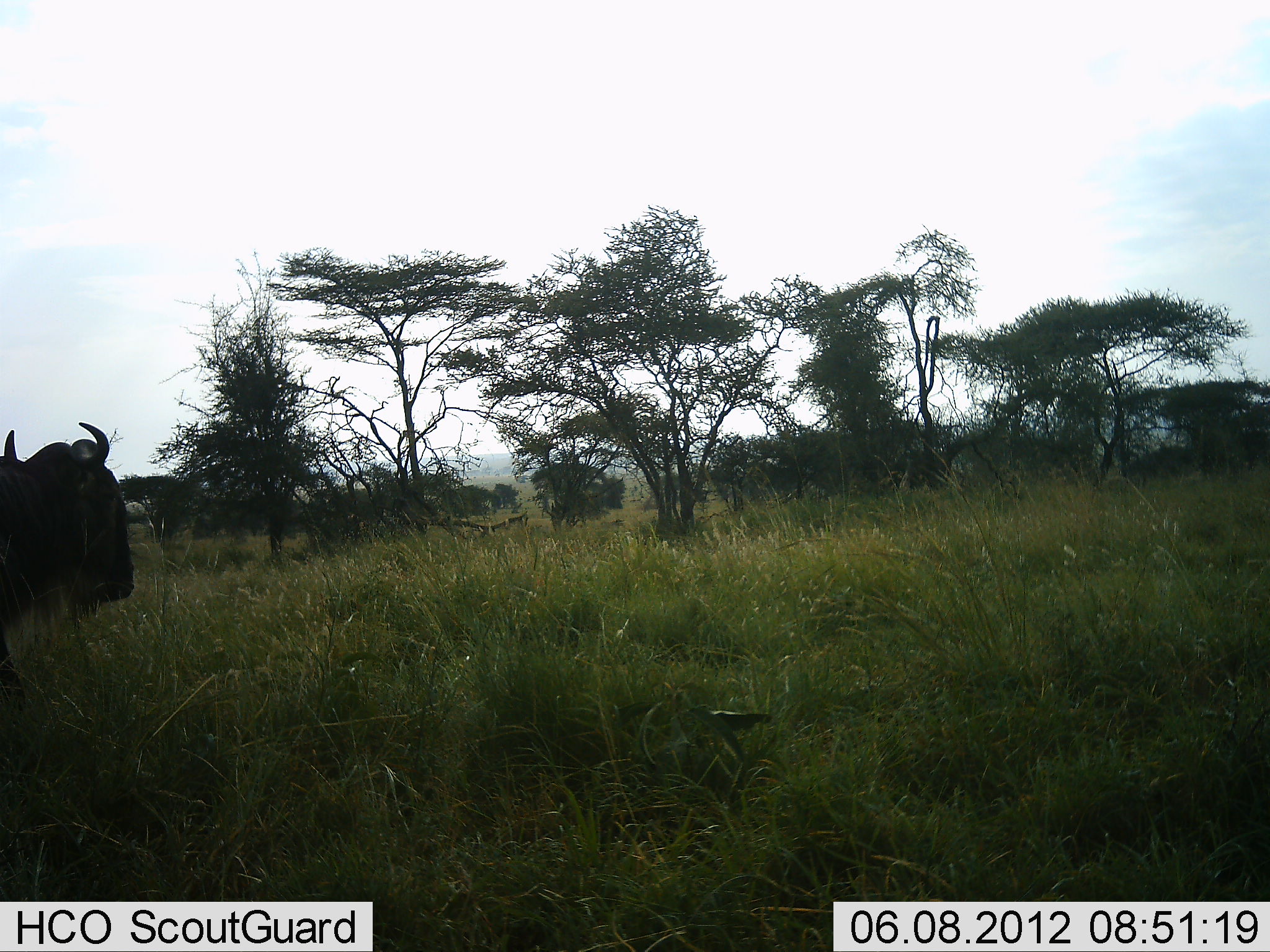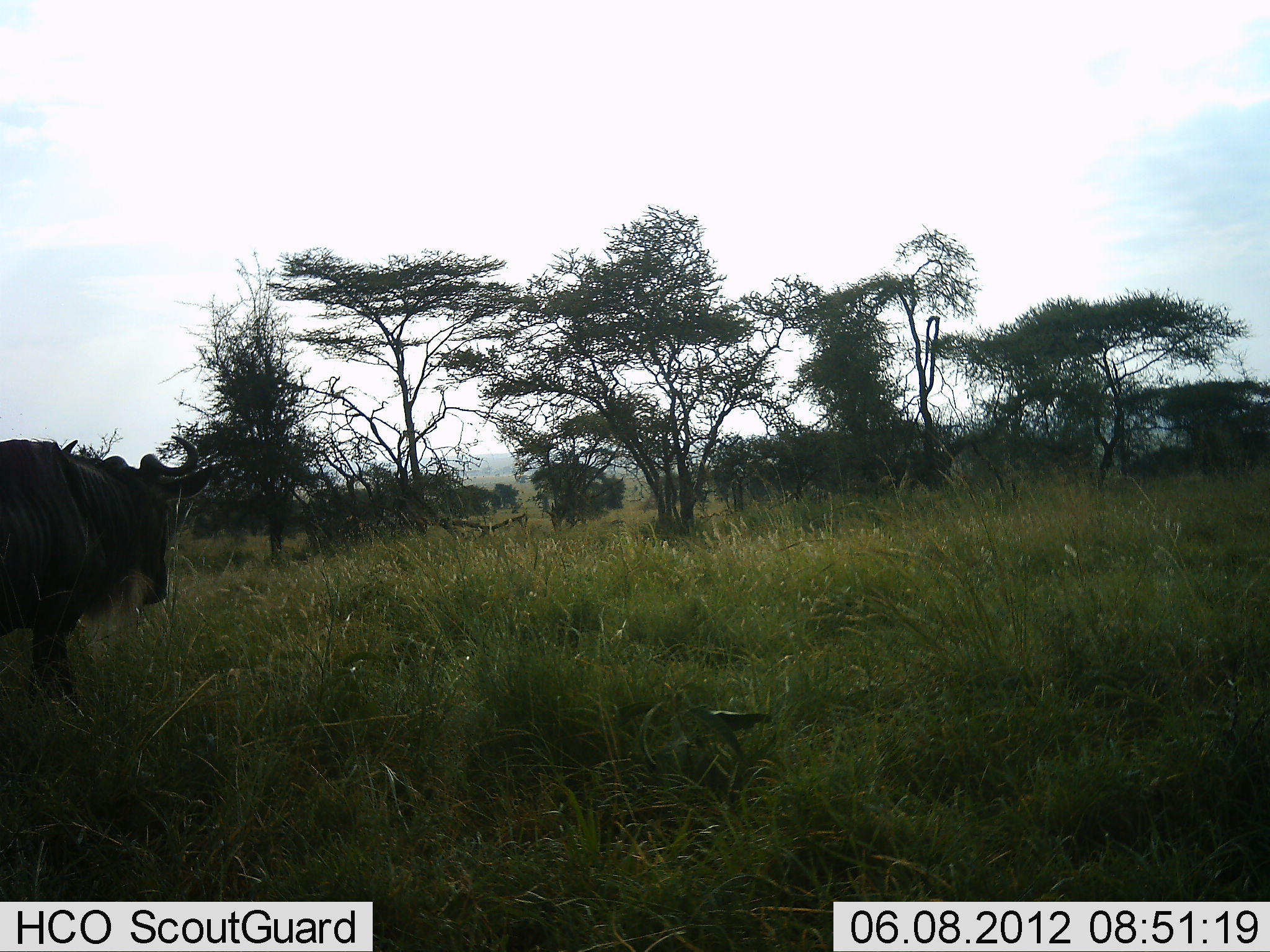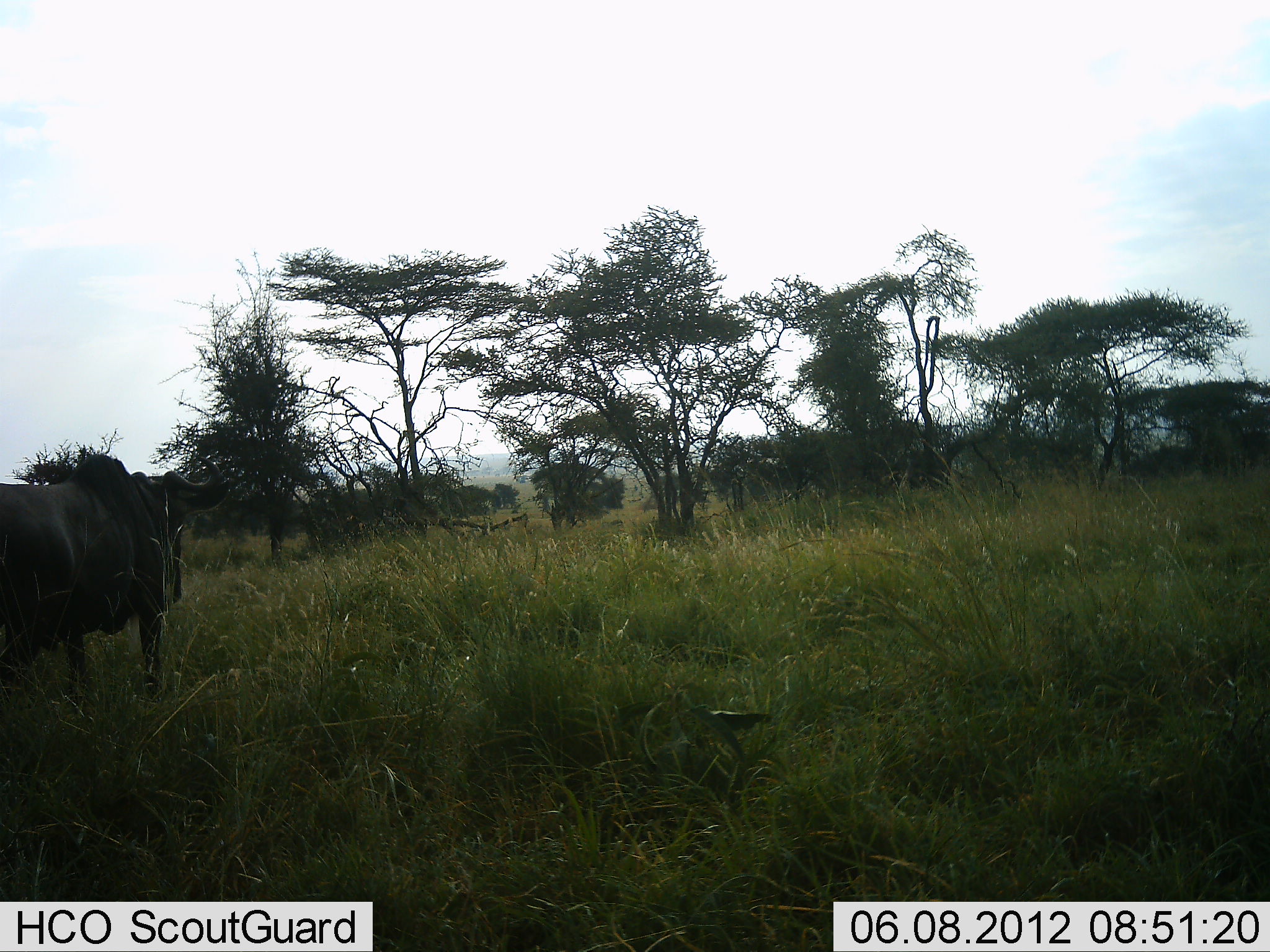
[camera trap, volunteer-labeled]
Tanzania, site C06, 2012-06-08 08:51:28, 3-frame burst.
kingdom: Animalia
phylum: Chordata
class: Mammalia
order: Artiodactyla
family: Bovidae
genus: Connochaetes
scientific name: Connochaetes taurinus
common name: blue wildebeest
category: wildebeest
Wildebeest (blue wildebeest) (Connochaetes taurinus), count 1. Behavior (volunteer vote fractions): standing 10%, resting 0%, moving 90%, interacting 0%. Young present (vote fraction): 0%. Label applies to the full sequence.